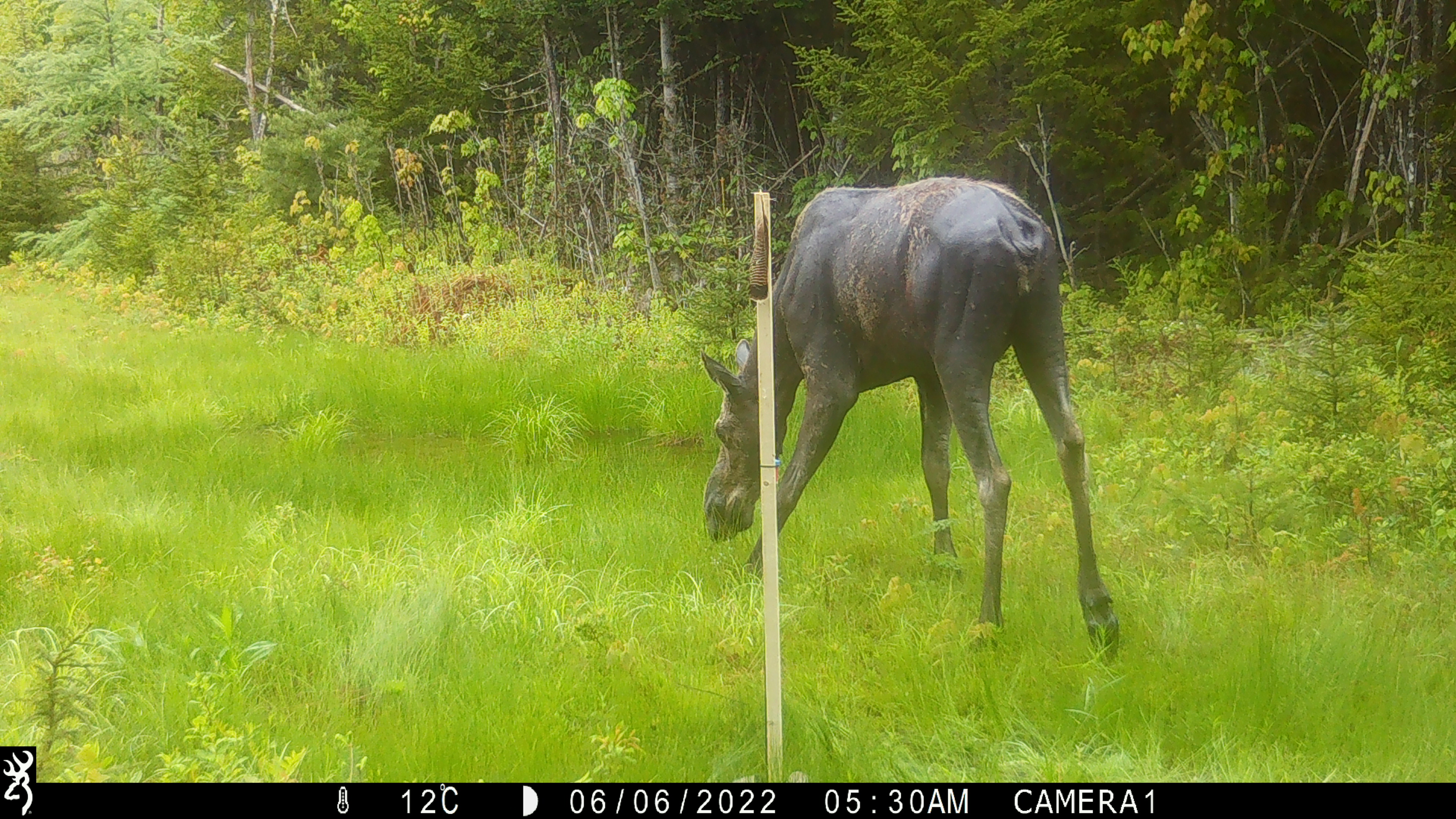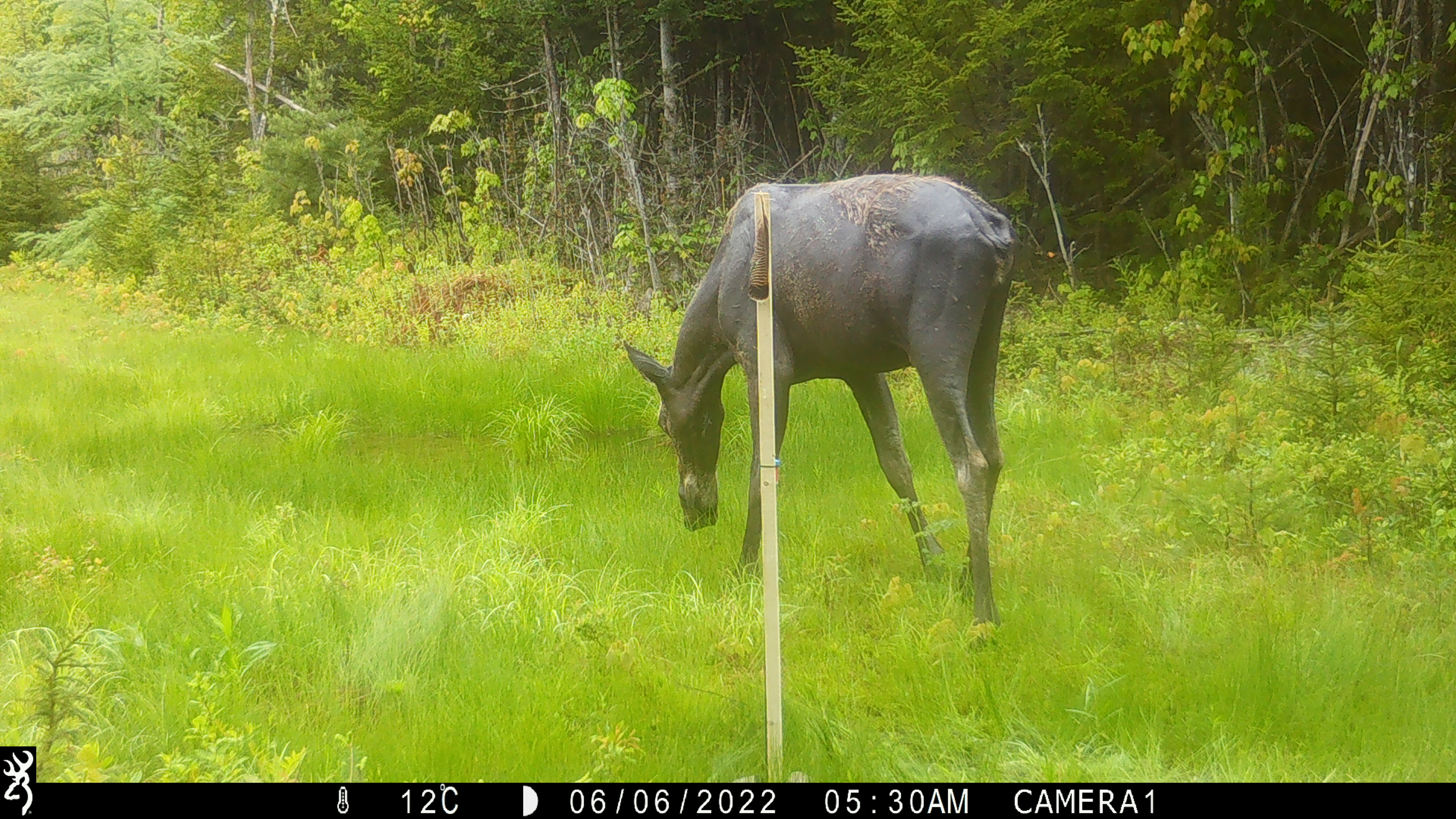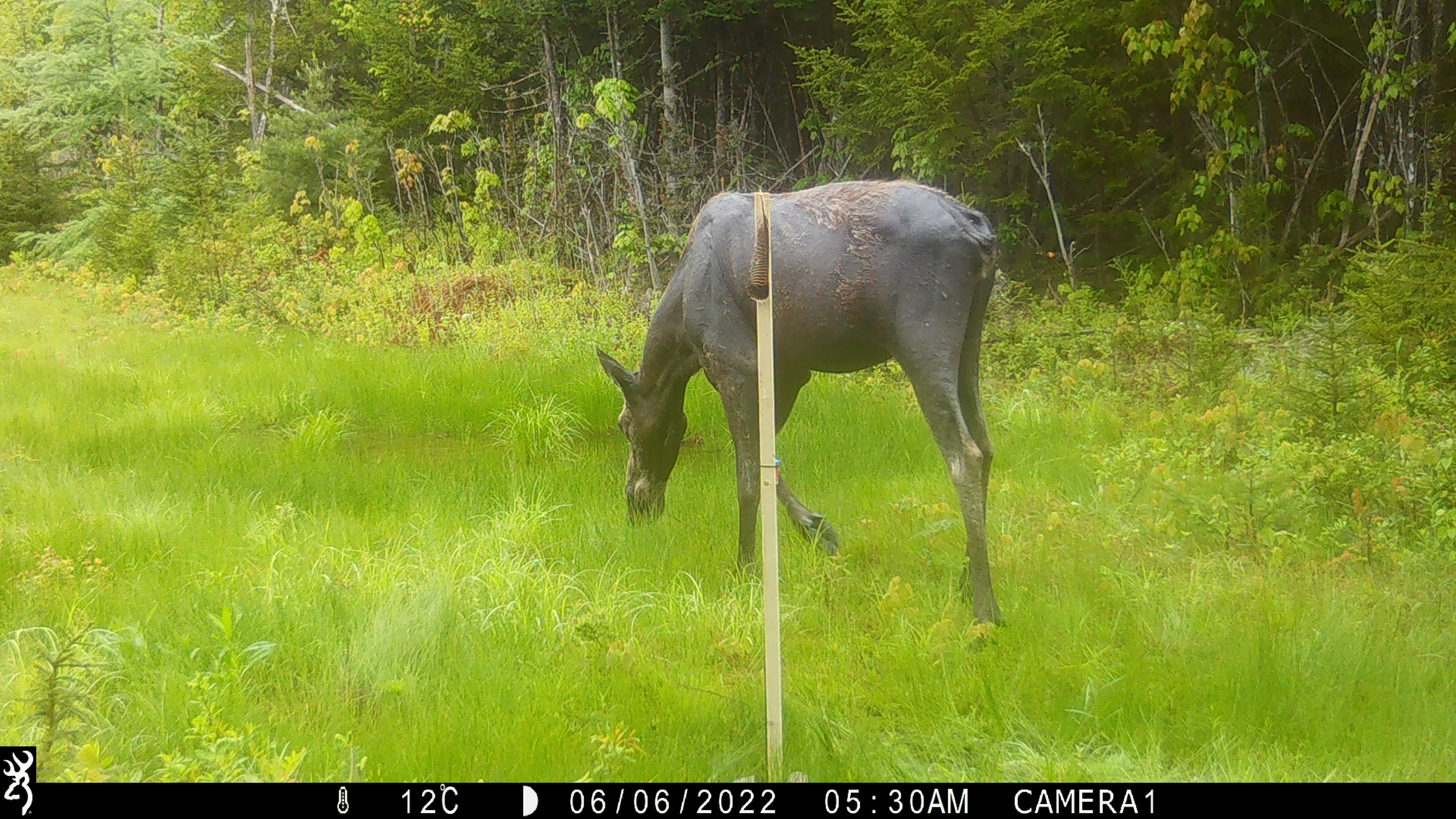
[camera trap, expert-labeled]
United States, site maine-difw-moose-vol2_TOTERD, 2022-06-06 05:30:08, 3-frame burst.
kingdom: Animalia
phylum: Chordata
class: Mammalia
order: Artiodactyla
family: Cervidae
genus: Alces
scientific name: Alces alces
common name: moose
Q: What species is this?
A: Moose (Alces alces).